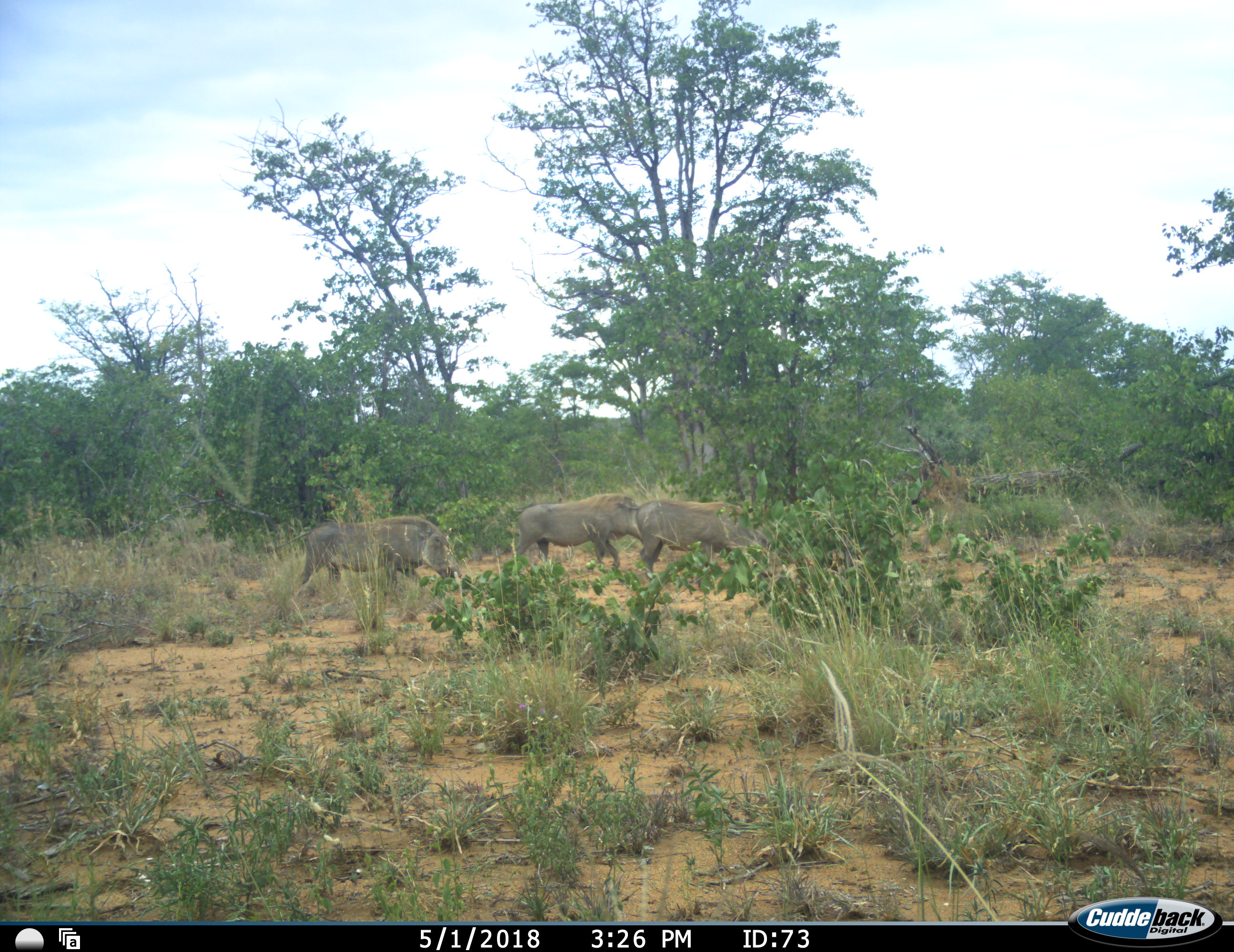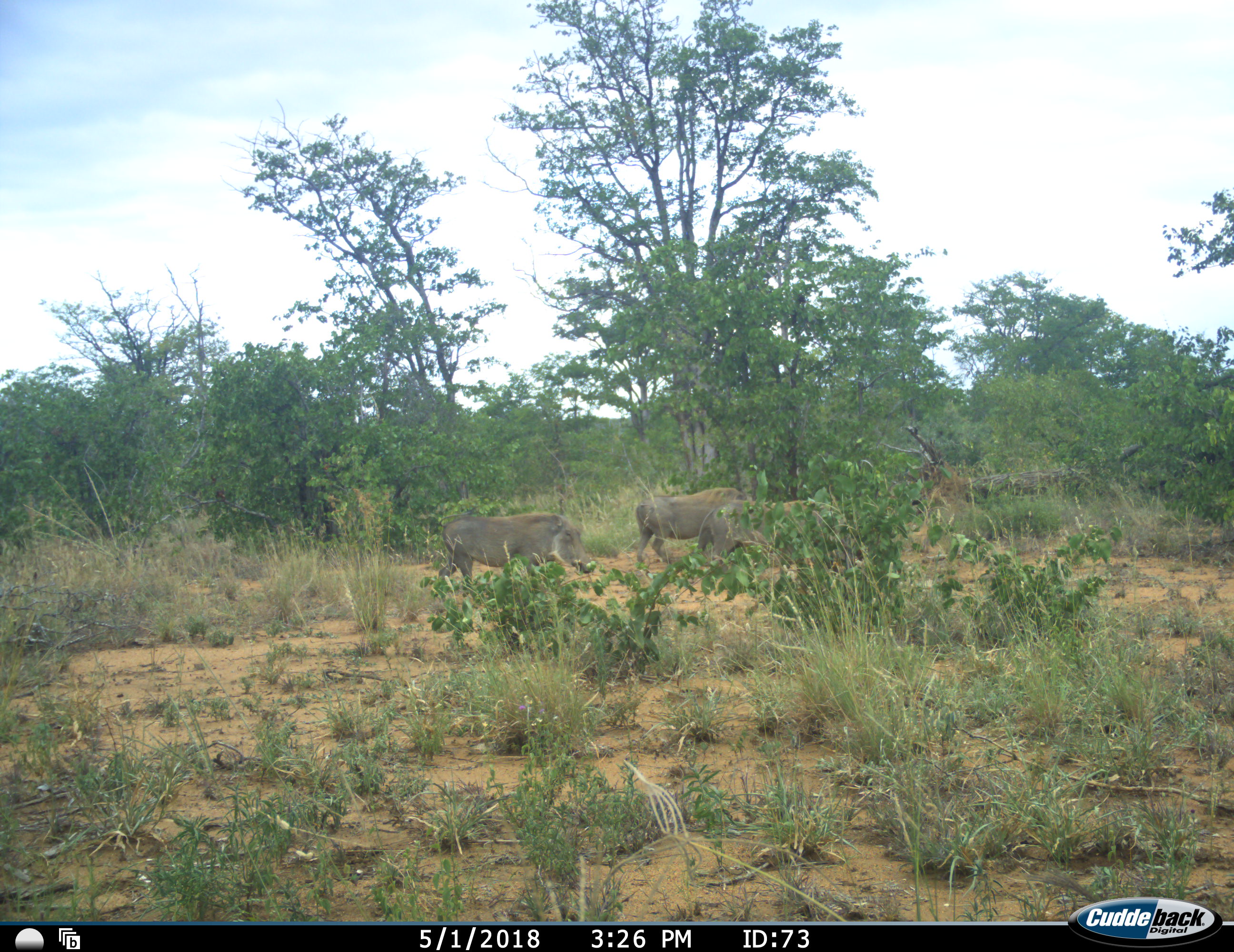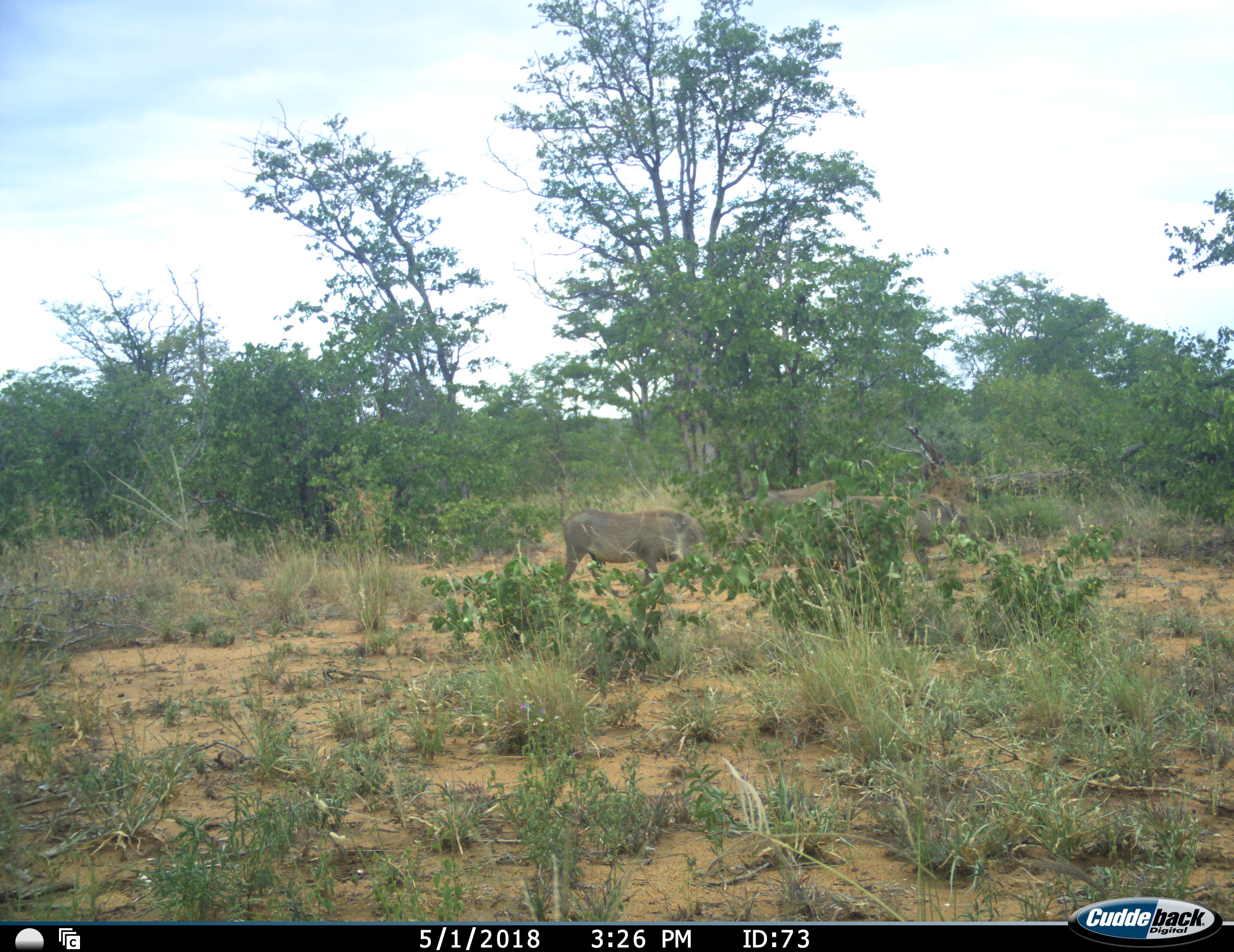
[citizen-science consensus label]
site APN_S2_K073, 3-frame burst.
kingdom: Animalia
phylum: Chordata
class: Mammalia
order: Artiodactyla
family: Suidae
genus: Phacochoerus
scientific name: Phacochoerus africanus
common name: warthog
Warthog (Phacochoerus africanus), count 3. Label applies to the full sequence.